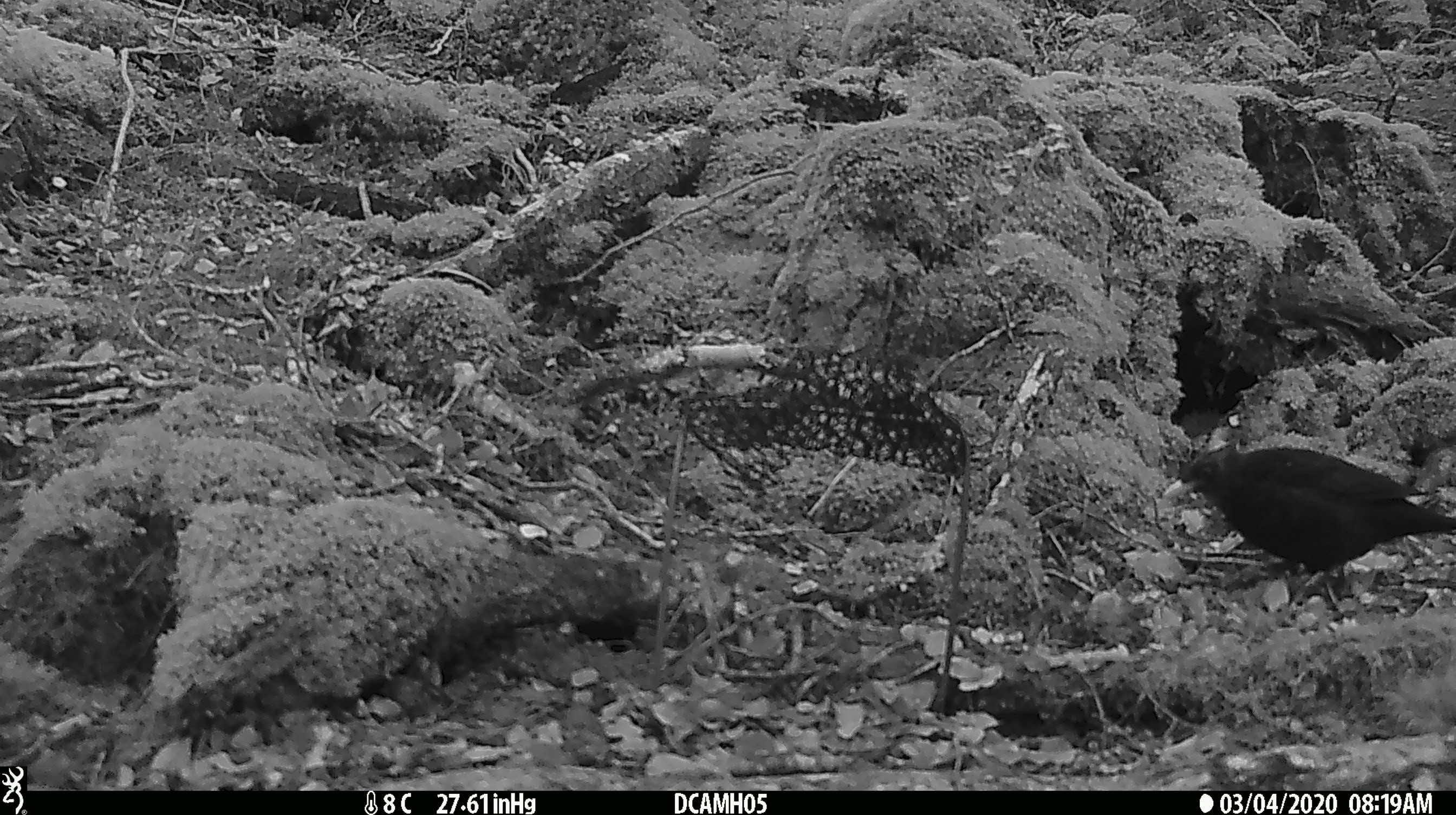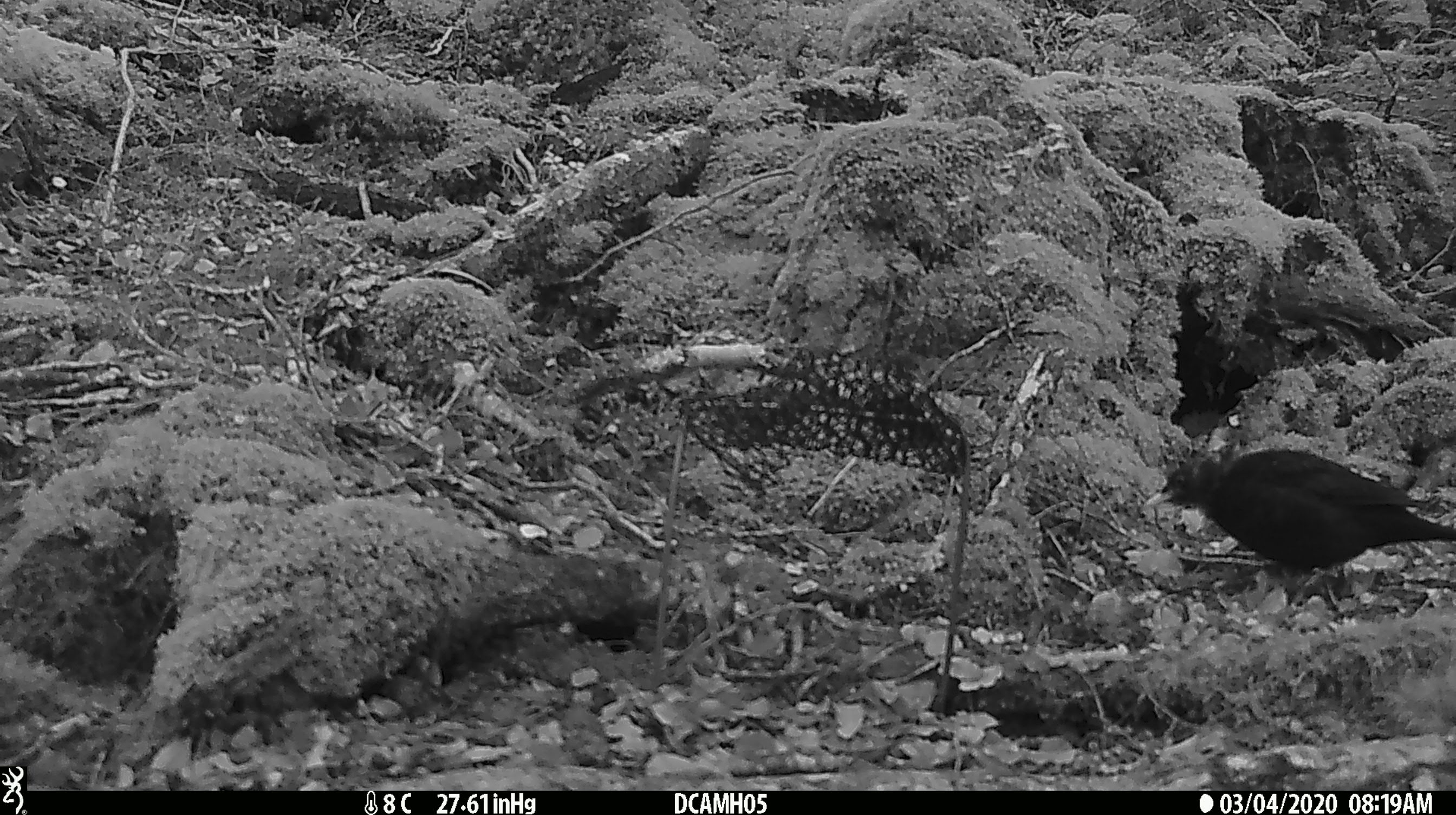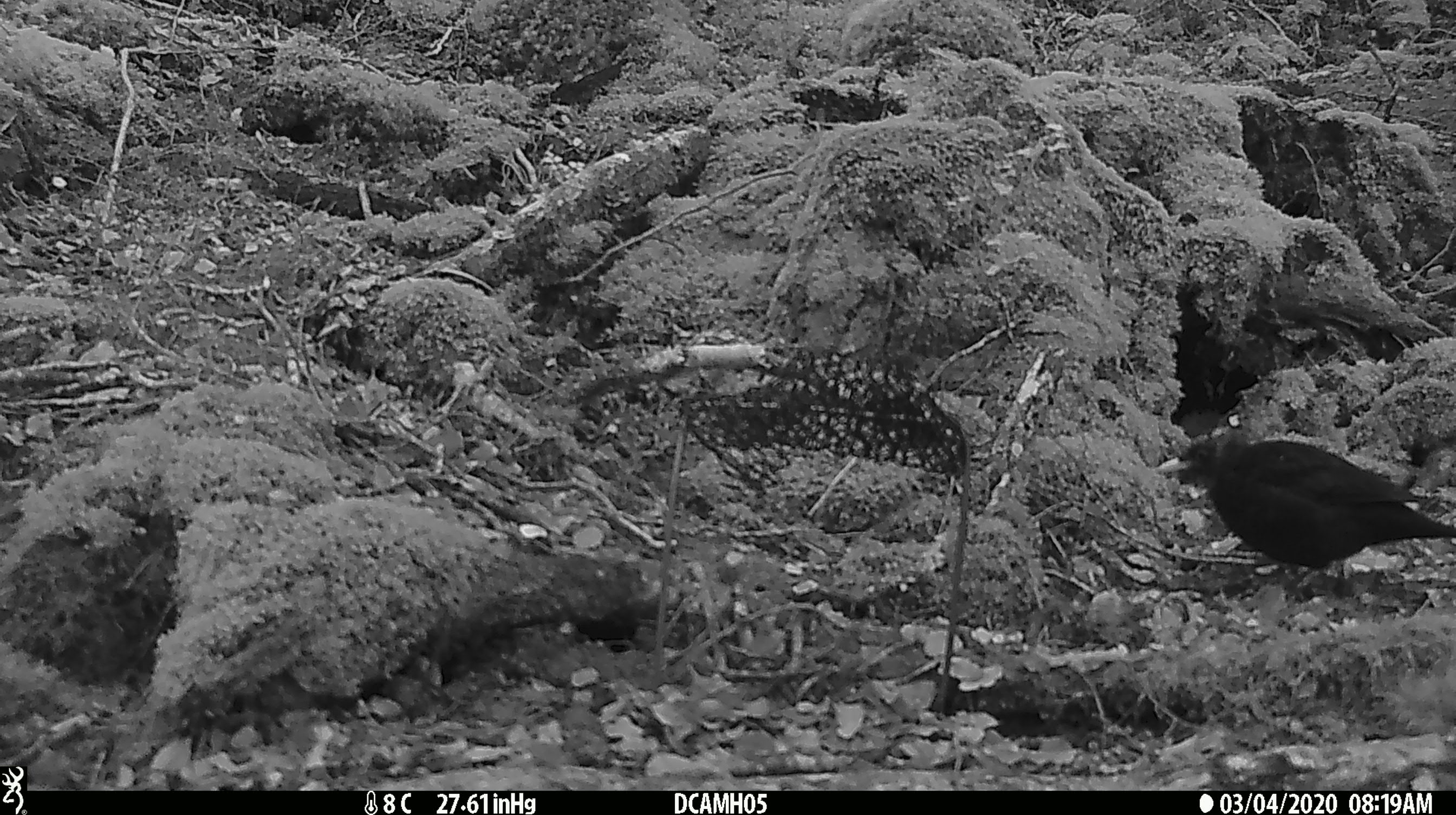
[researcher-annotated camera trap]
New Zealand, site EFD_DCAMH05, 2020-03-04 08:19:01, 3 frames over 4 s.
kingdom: Animalia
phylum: Chordata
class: Aves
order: Passeriformes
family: Turdidae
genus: Turdus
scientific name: Turdus merula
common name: eurasian blackbird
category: blackbird